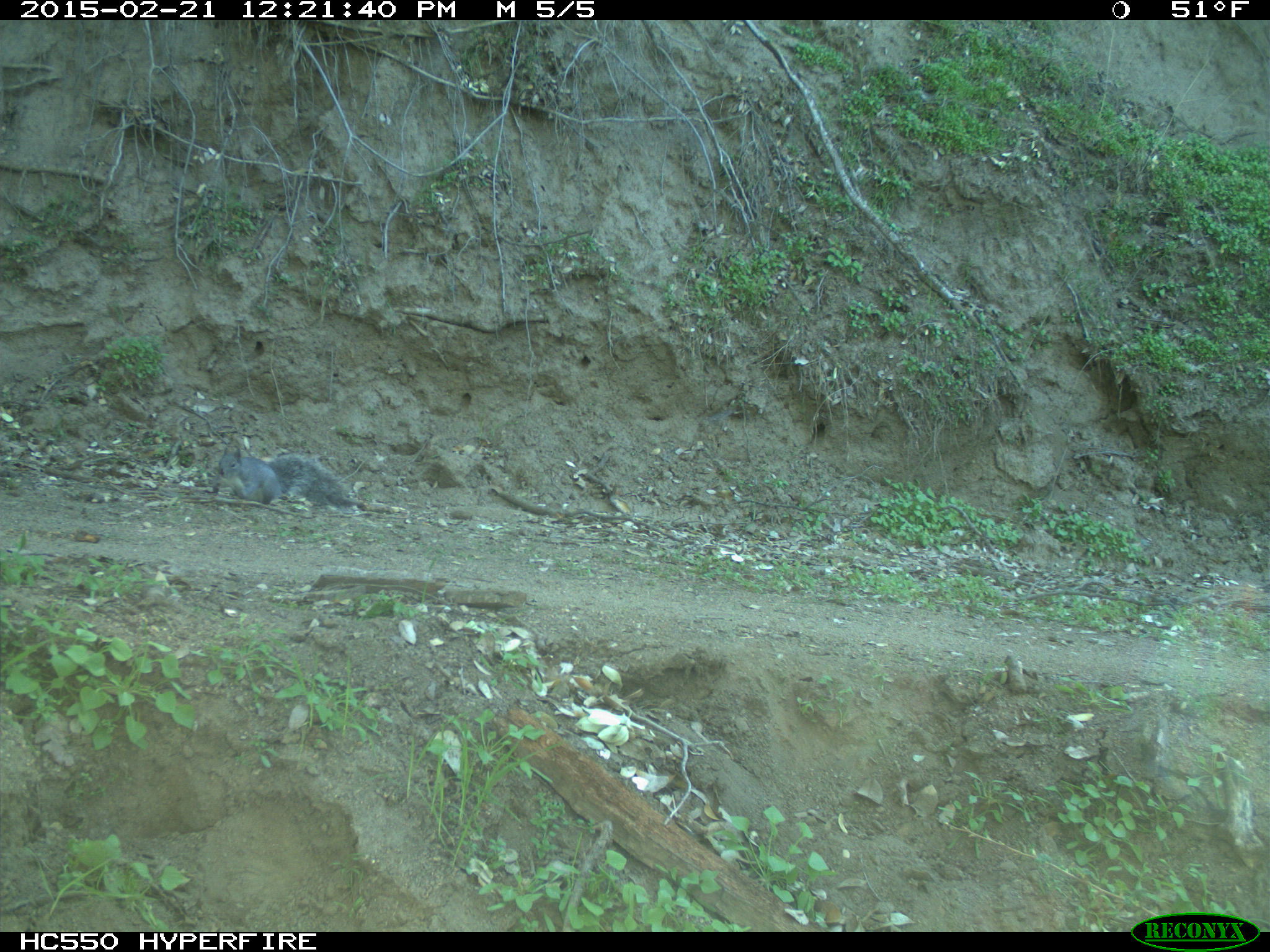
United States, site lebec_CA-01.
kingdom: Animalia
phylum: Chordata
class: Mammalia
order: Rodentia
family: Sciuridae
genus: Sciurus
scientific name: Sciurus carolinensis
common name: eastern gray squirrel